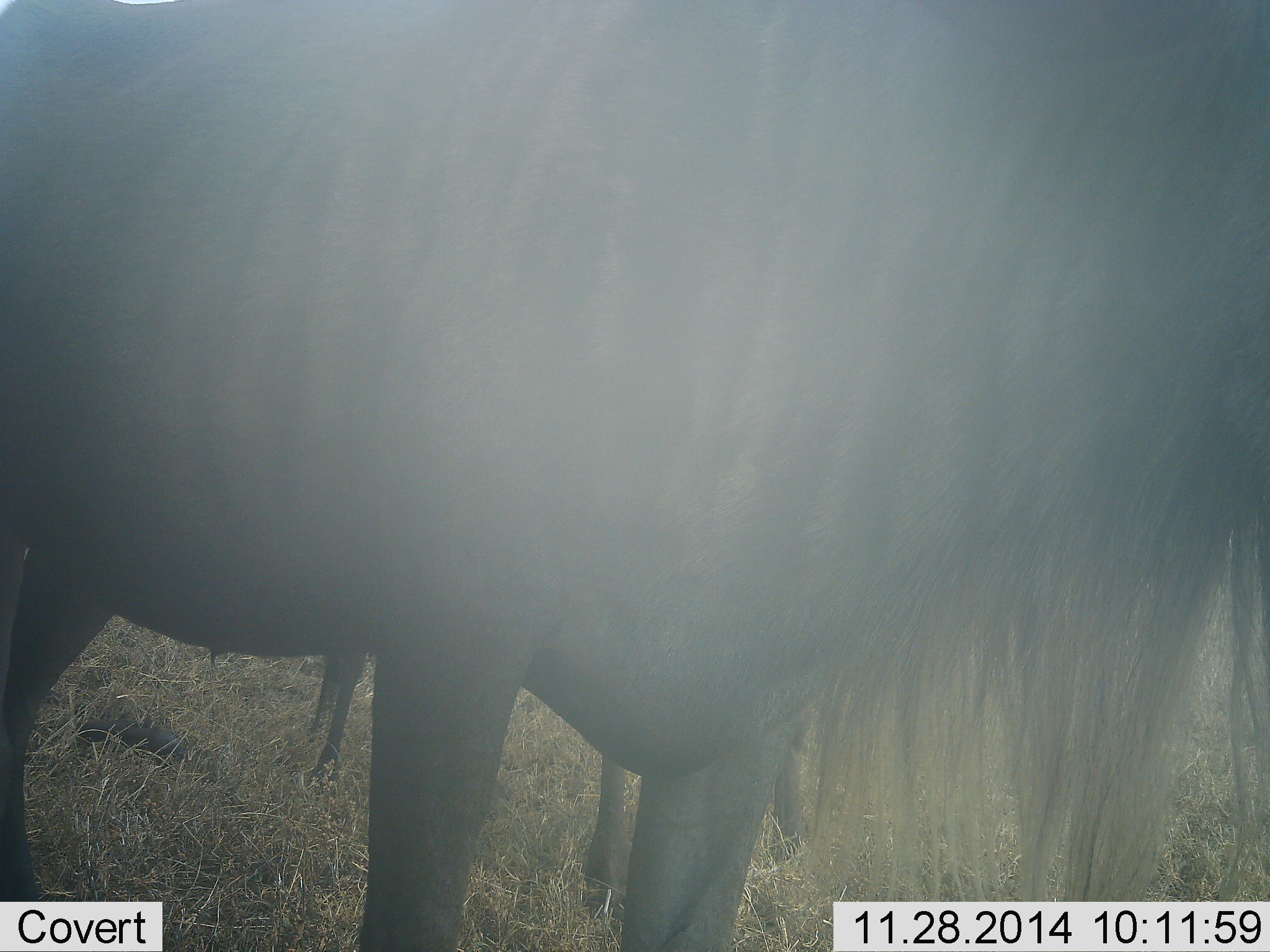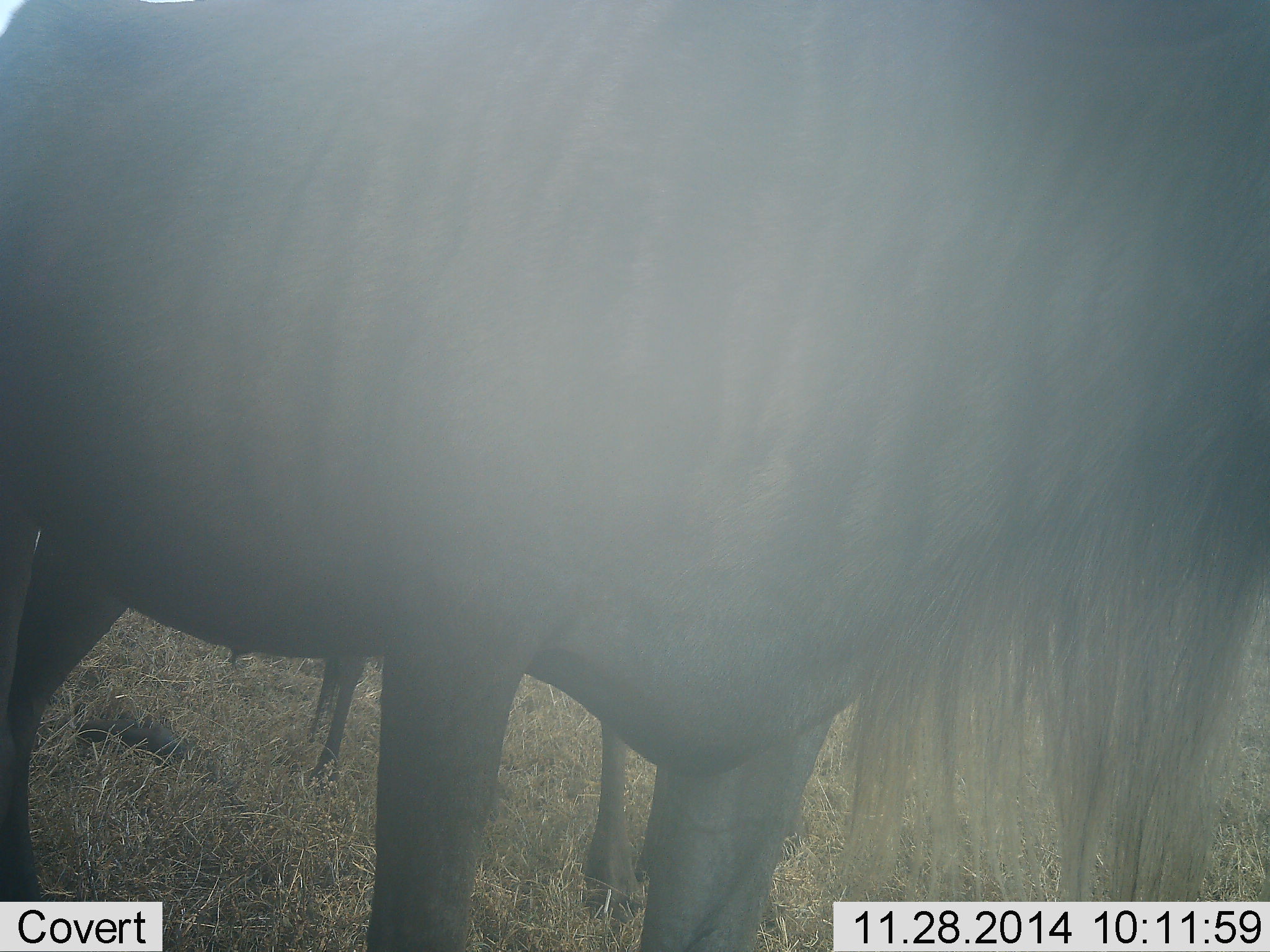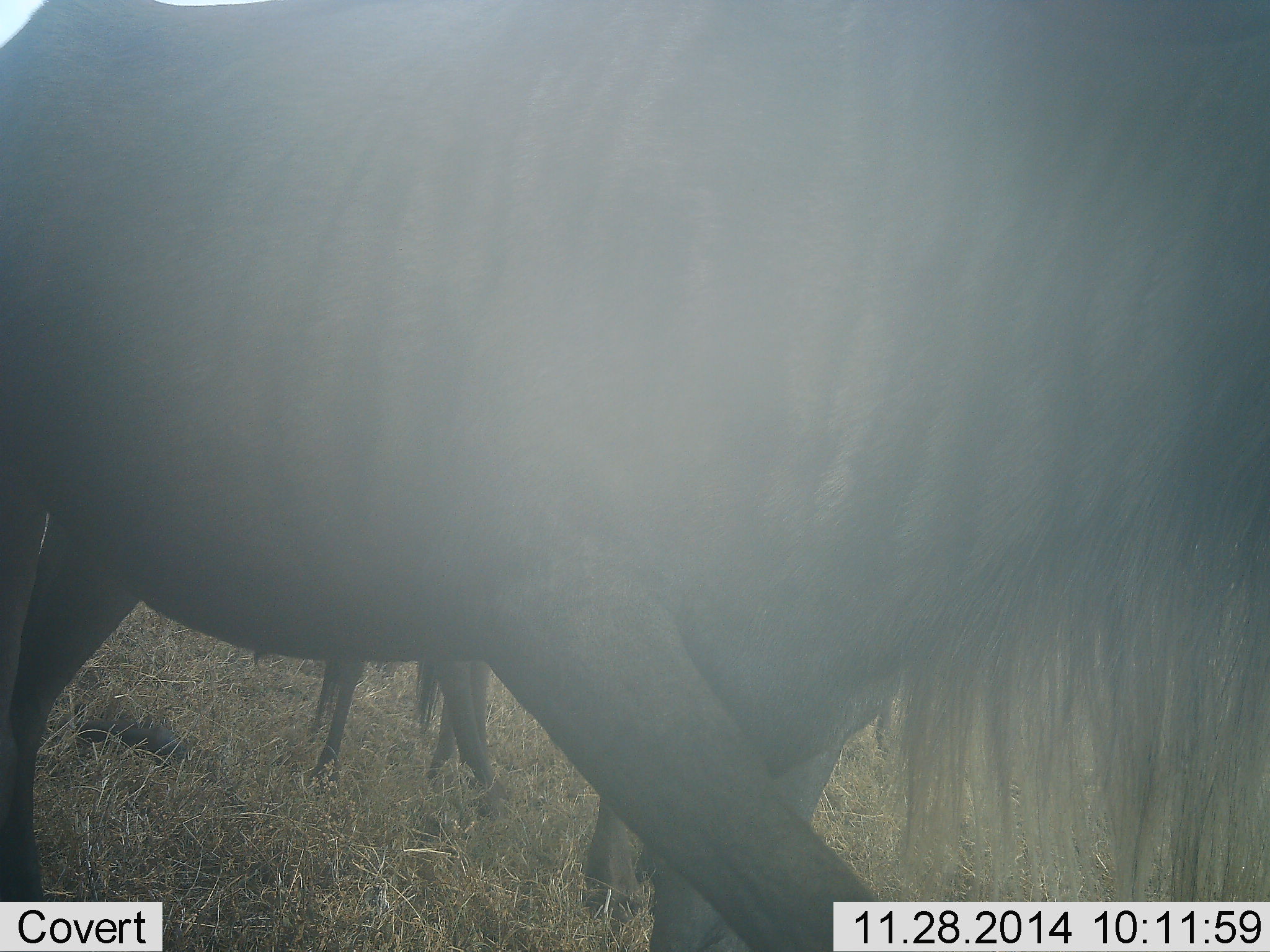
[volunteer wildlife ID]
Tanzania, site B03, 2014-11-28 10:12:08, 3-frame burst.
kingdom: Animalia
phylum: Chordata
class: Mammalia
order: Artiodactyla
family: Bovidae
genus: Connochaetes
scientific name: Connochaetes taurinus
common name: blue wildebeest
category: wildebeest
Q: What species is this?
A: Wildebeest (blue wildebeest) (Connochaetes taurinus).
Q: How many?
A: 2.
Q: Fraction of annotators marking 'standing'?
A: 100%.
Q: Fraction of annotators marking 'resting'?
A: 0%.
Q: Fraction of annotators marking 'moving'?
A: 10%.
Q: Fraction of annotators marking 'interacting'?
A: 0%.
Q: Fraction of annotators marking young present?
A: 10%.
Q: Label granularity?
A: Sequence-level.